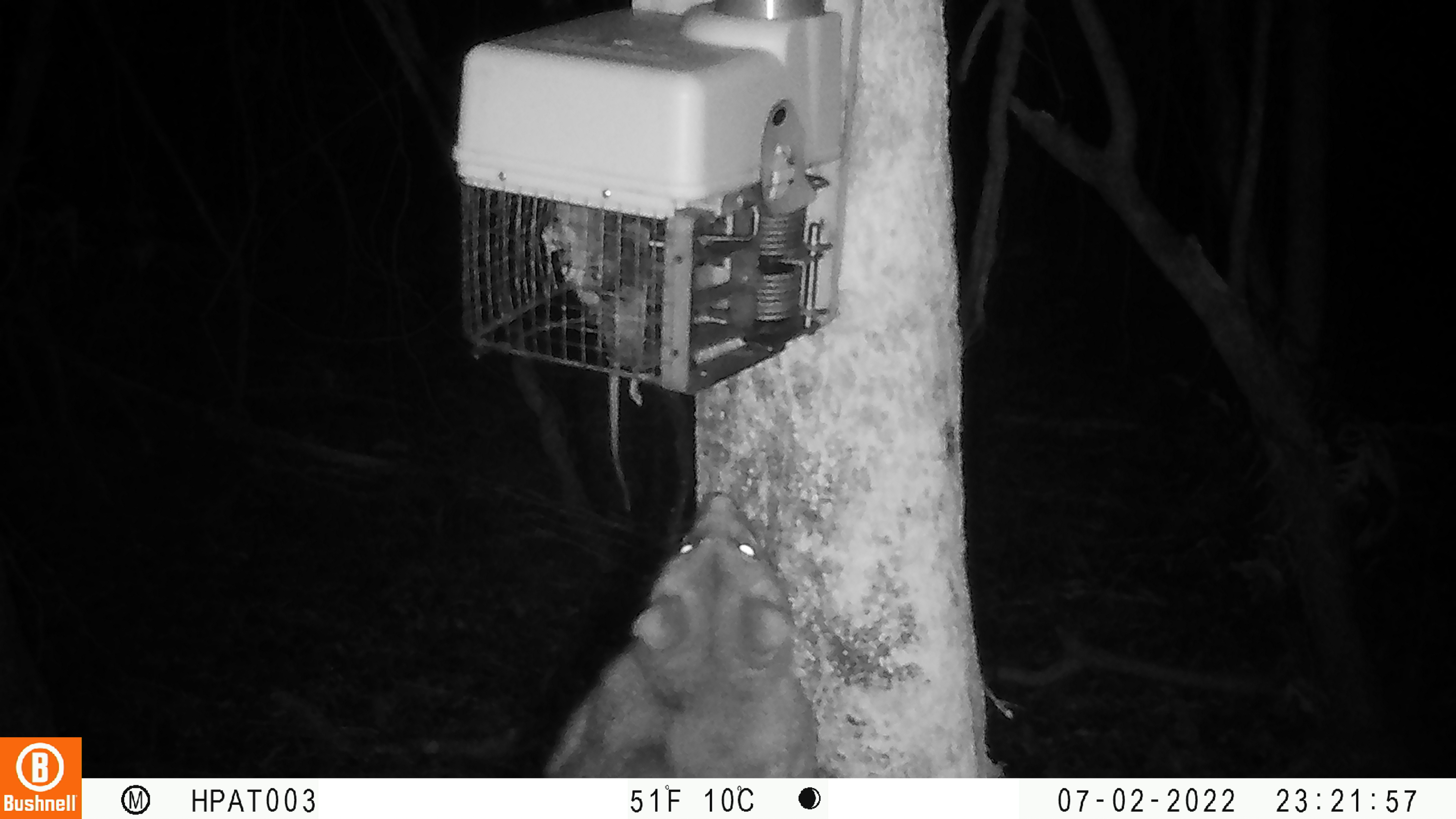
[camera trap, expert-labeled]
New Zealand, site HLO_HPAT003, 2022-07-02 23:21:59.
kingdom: Animalia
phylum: Chordata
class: Mammalia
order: Diprotodontia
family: Phalangeridae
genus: Trichosurus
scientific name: Trichosurus vulpecula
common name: common brushtail possum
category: possum